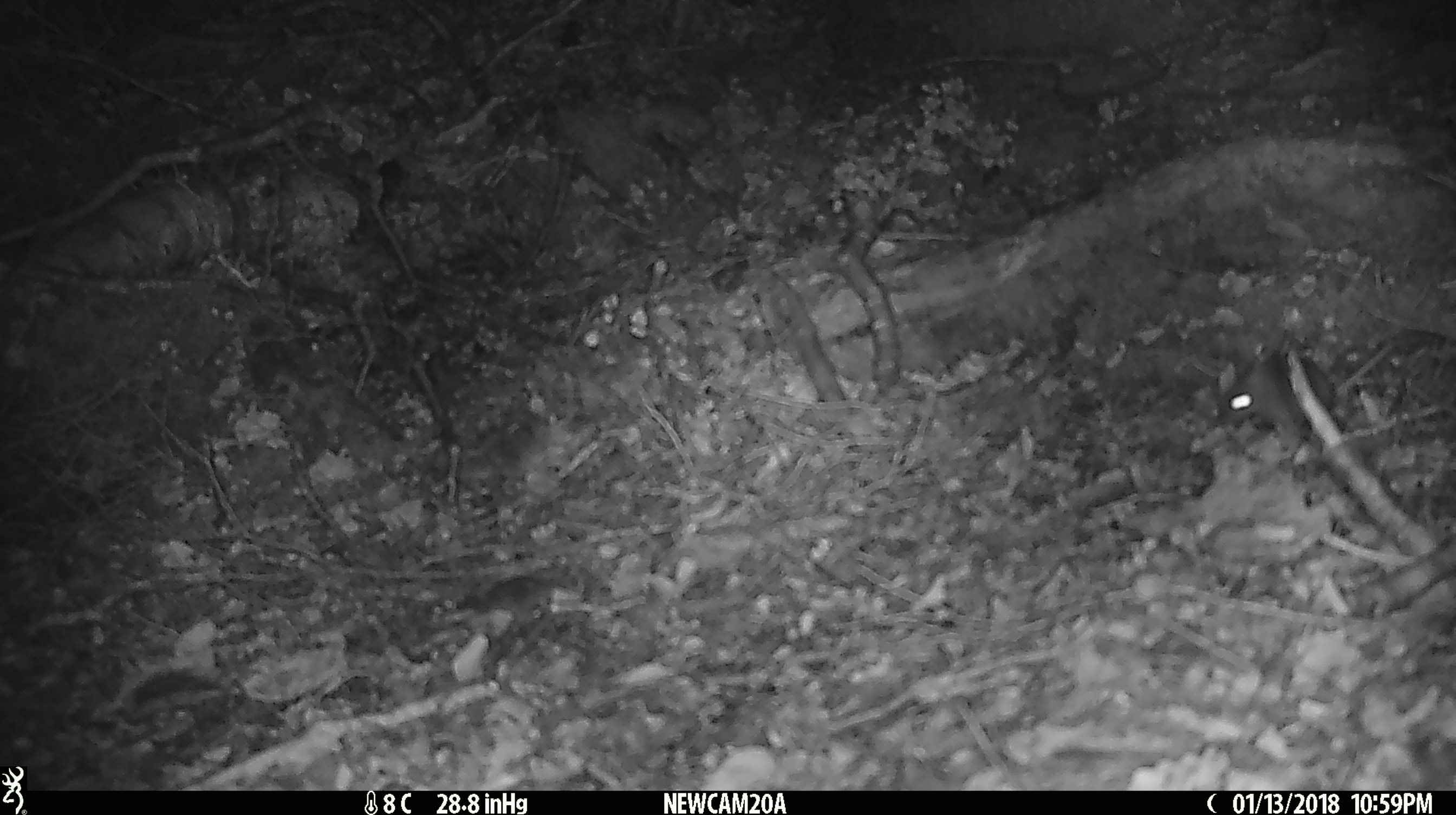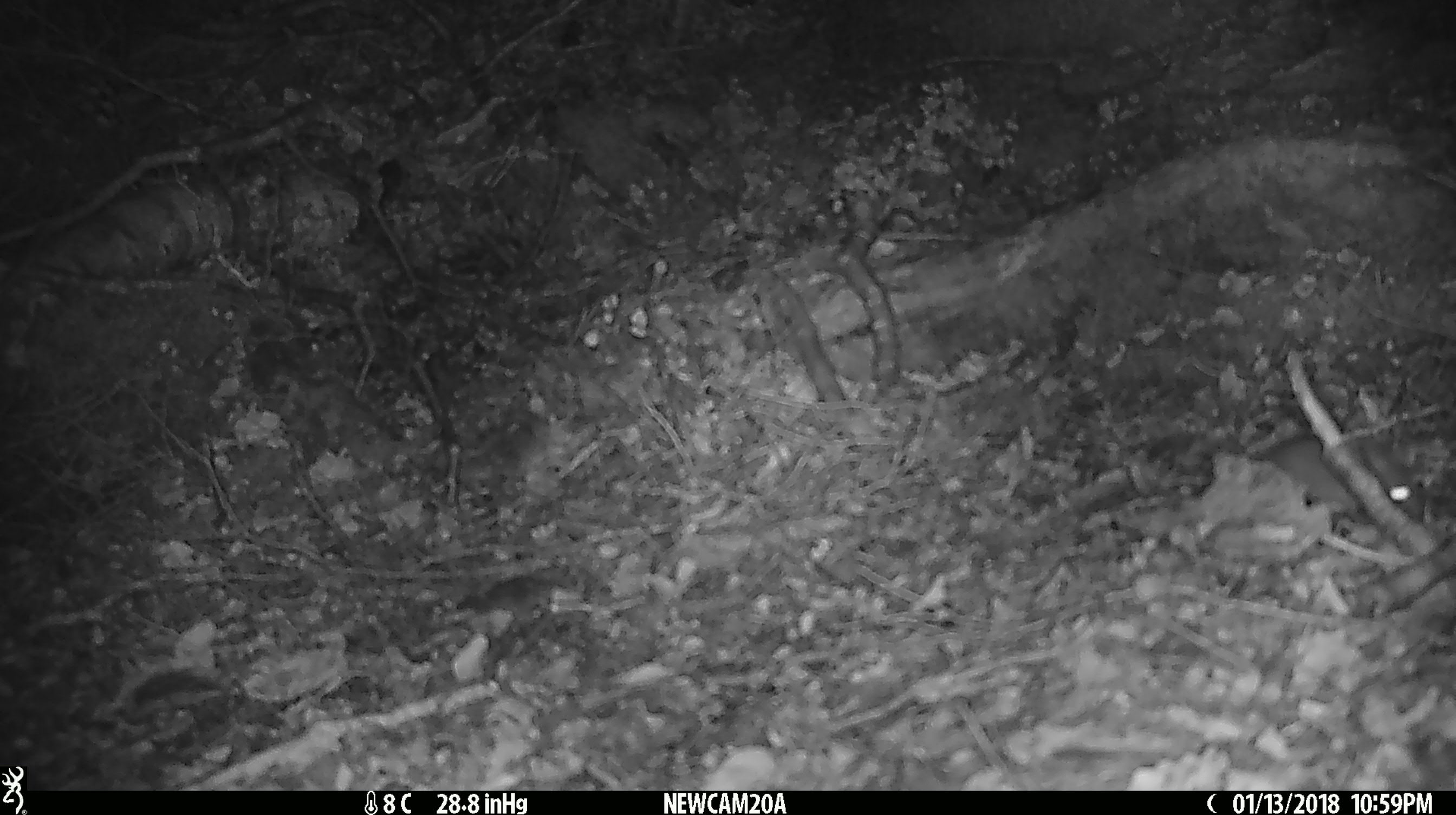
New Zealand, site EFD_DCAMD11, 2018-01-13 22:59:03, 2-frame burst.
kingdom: Animalia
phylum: Chordata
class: Mammalia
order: Rodentia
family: Muridae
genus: Mus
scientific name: Mus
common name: mouse